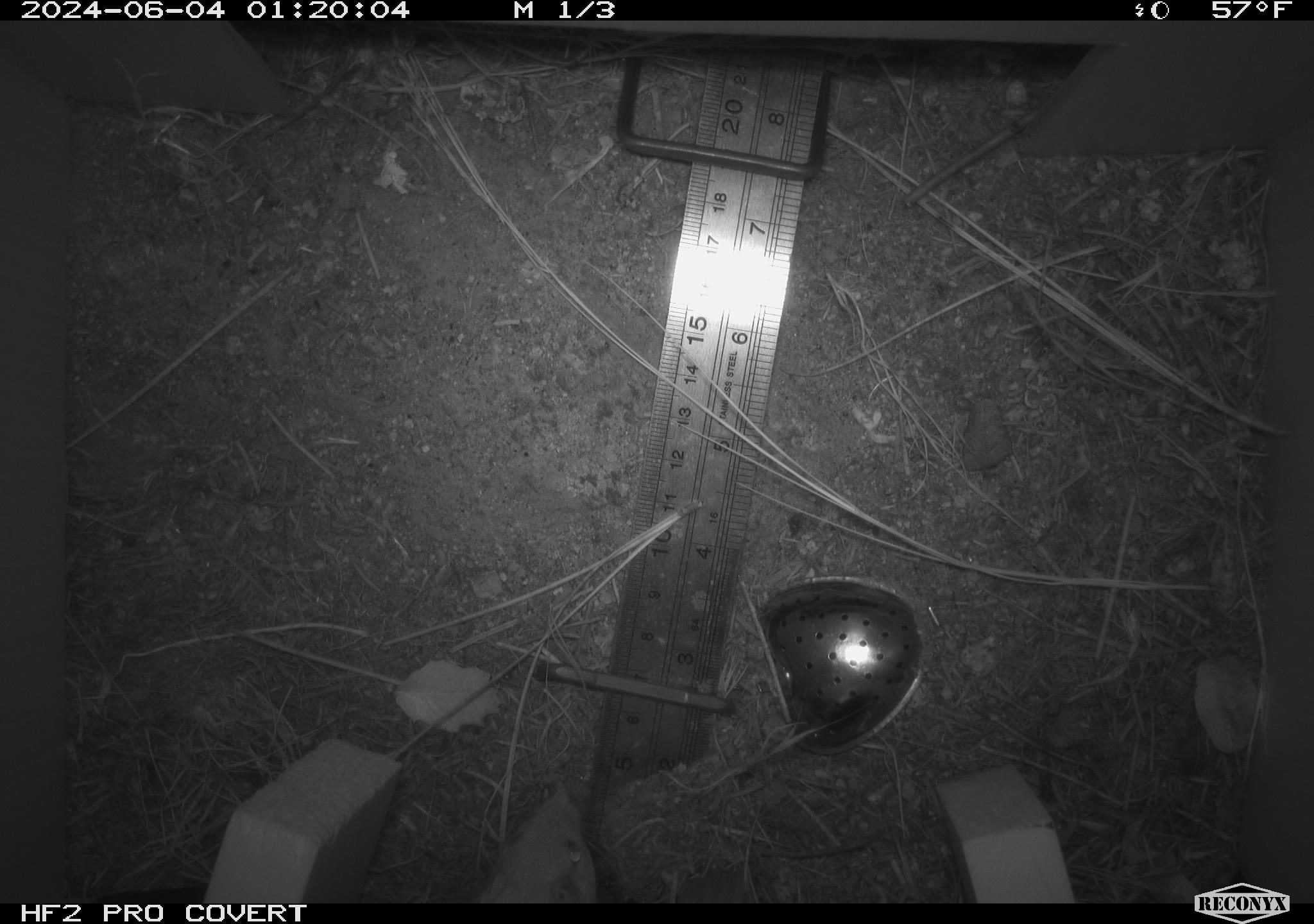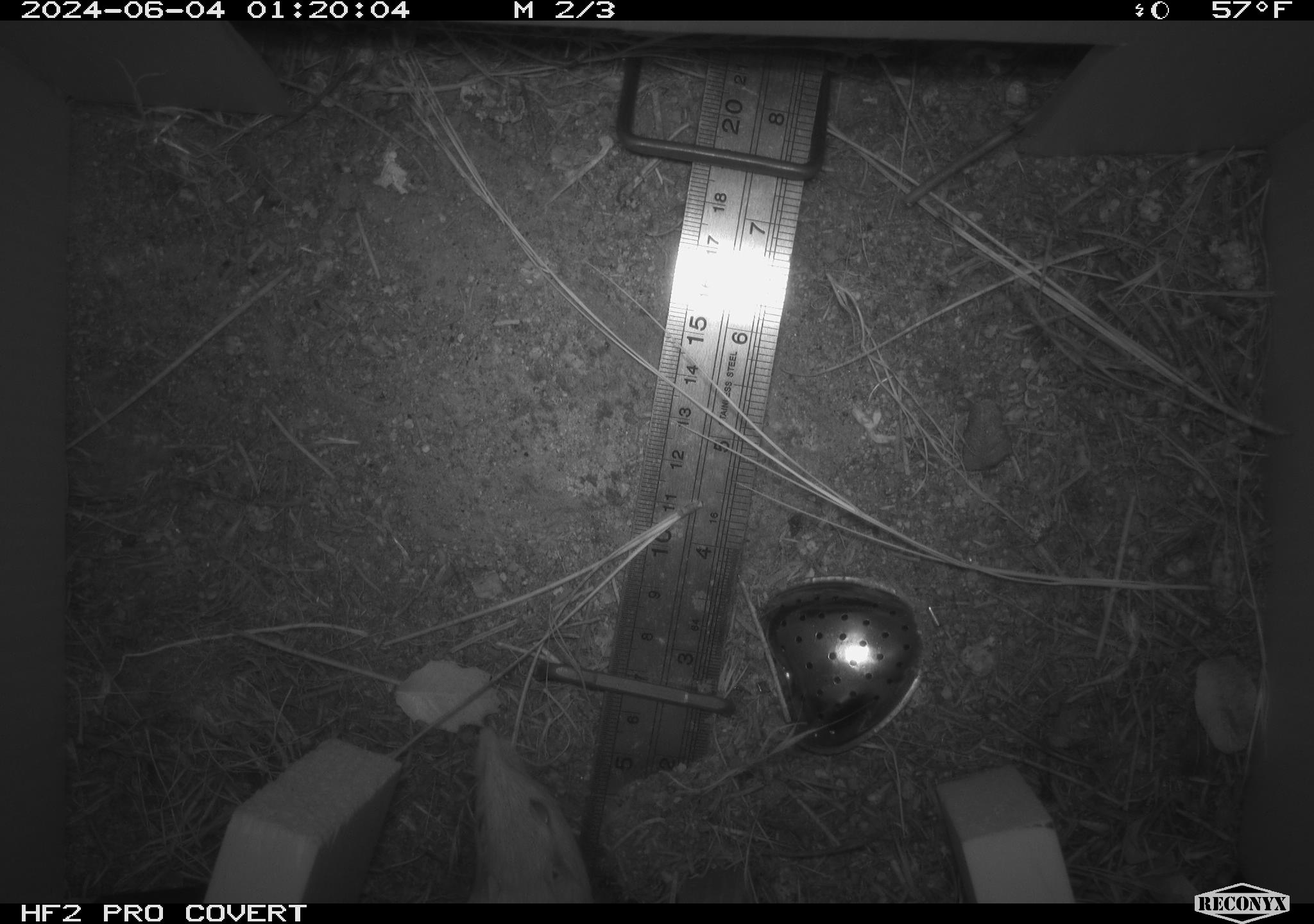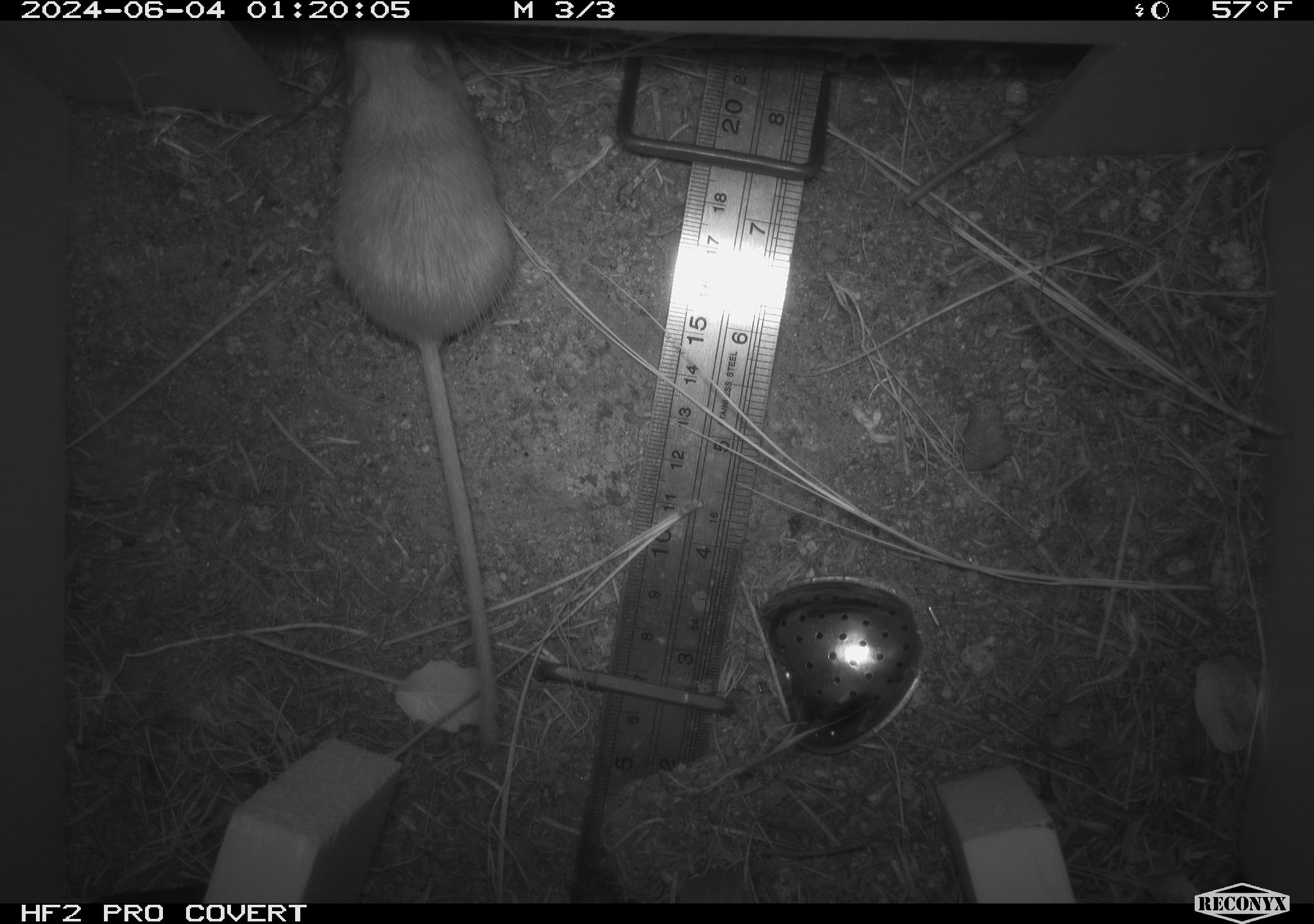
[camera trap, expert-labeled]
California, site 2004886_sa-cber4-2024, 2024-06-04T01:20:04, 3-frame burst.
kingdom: Animalia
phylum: Chordata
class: Mammalia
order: Rodentia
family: Heteromyidae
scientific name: Heteromyidae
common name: kangaroo rats and pocket mice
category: heteromyidae family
Heteromyidae family (kangaroo rats and pocket mice) (Heteromyidae).